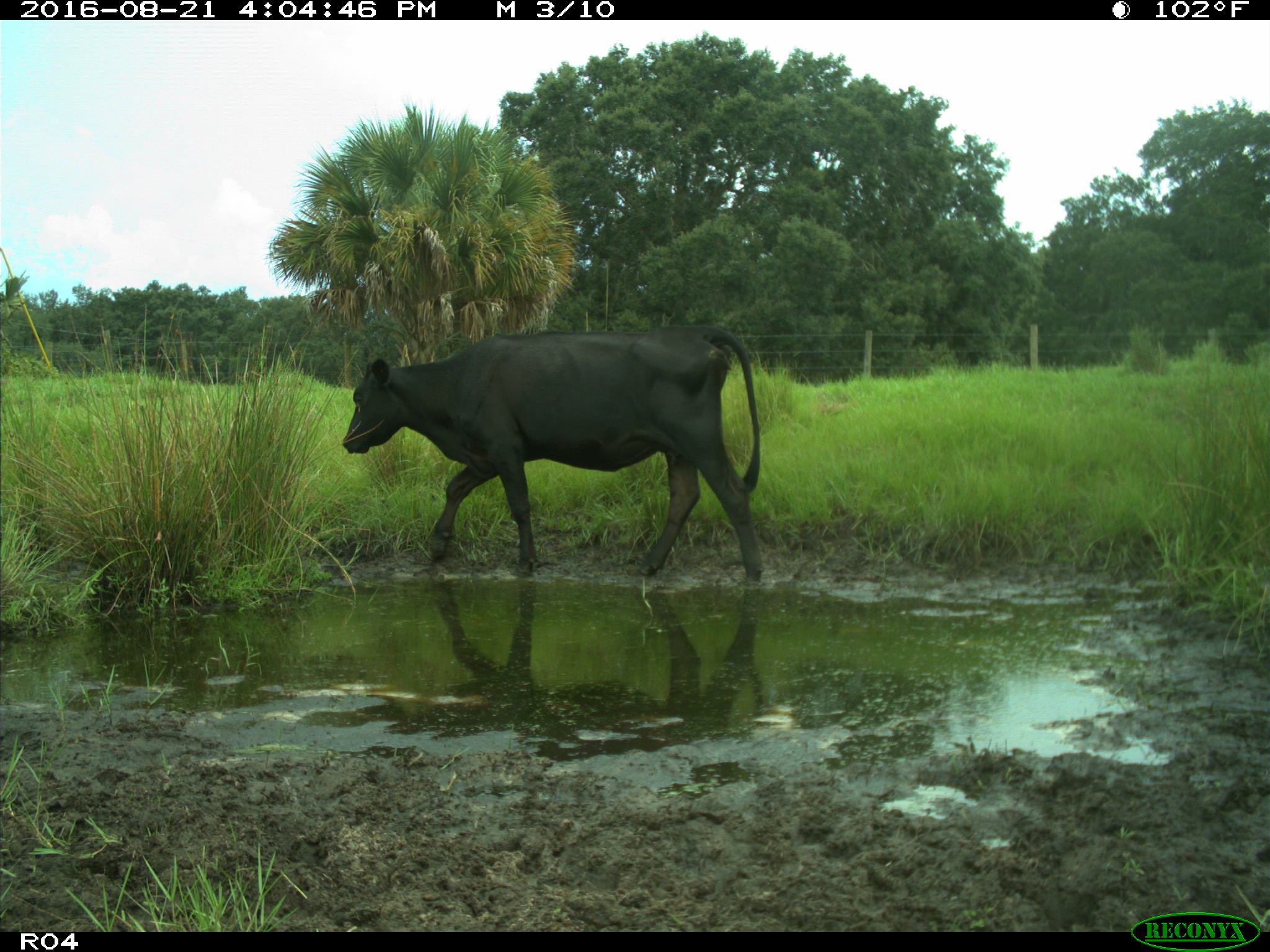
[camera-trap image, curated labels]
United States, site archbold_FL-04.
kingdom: Animalia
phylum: Chordata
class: Mammalia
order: Artiodactyla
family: Bovidae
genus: Bos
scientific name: Bos taurus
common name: domestic cow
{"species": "Bos taurus (domestic cow)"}